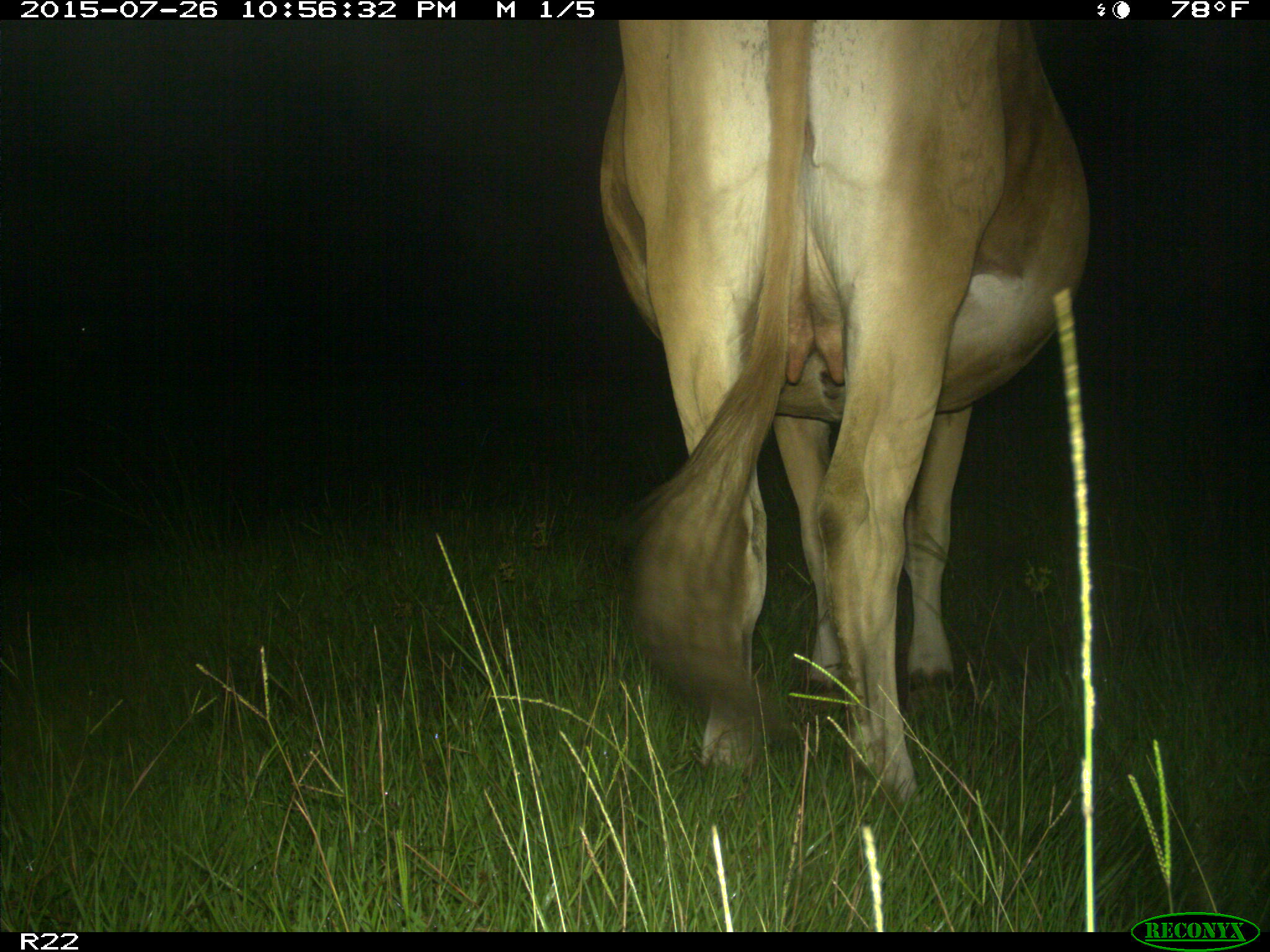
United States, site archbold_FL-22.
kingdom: Animalia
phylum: Chordata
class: Mammalia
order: Artiodactyla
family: Bovidae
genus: Bos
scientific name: Bos taurus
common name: domestic cow